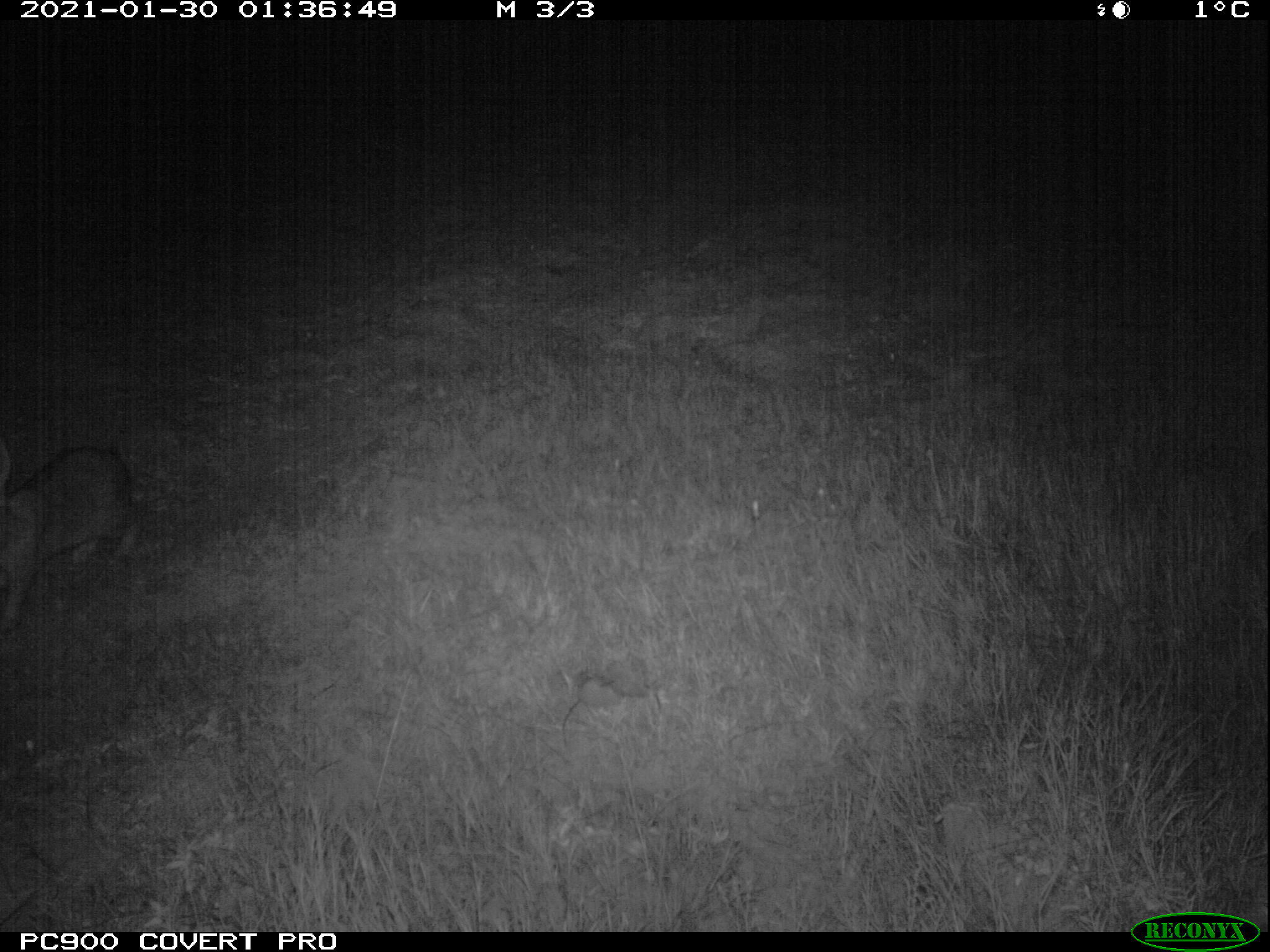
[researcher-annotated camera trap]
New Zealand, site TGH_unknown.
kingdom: Animalia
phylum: Chordata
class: Mammalia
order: Lagomorpha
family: Leporidae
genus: Oryctolagus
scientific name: Oryctolagus cuniculus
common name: european rabbit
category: rabbit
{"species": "rabbit (european rabbit) (Oryctolagus cuniculus)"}